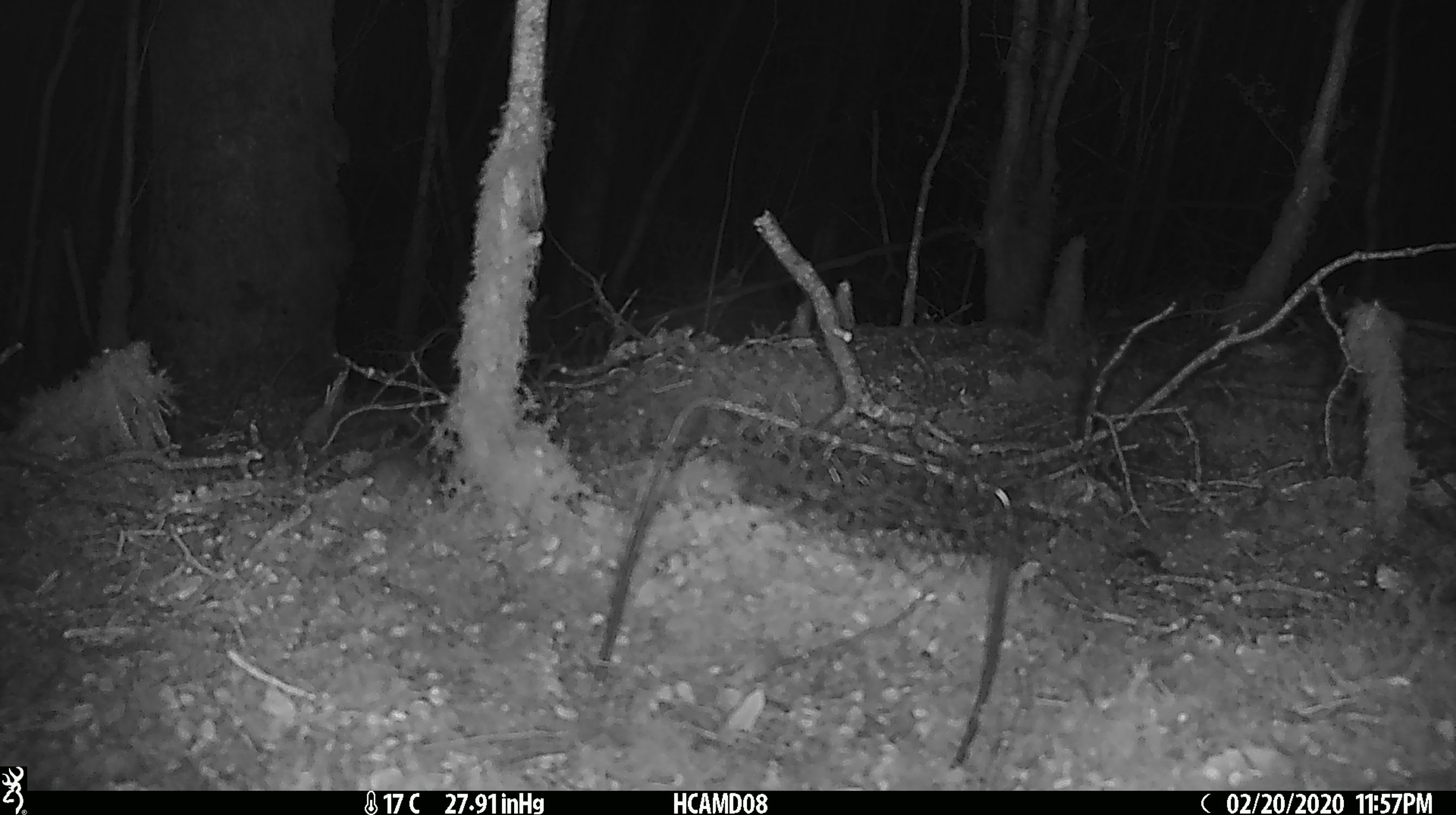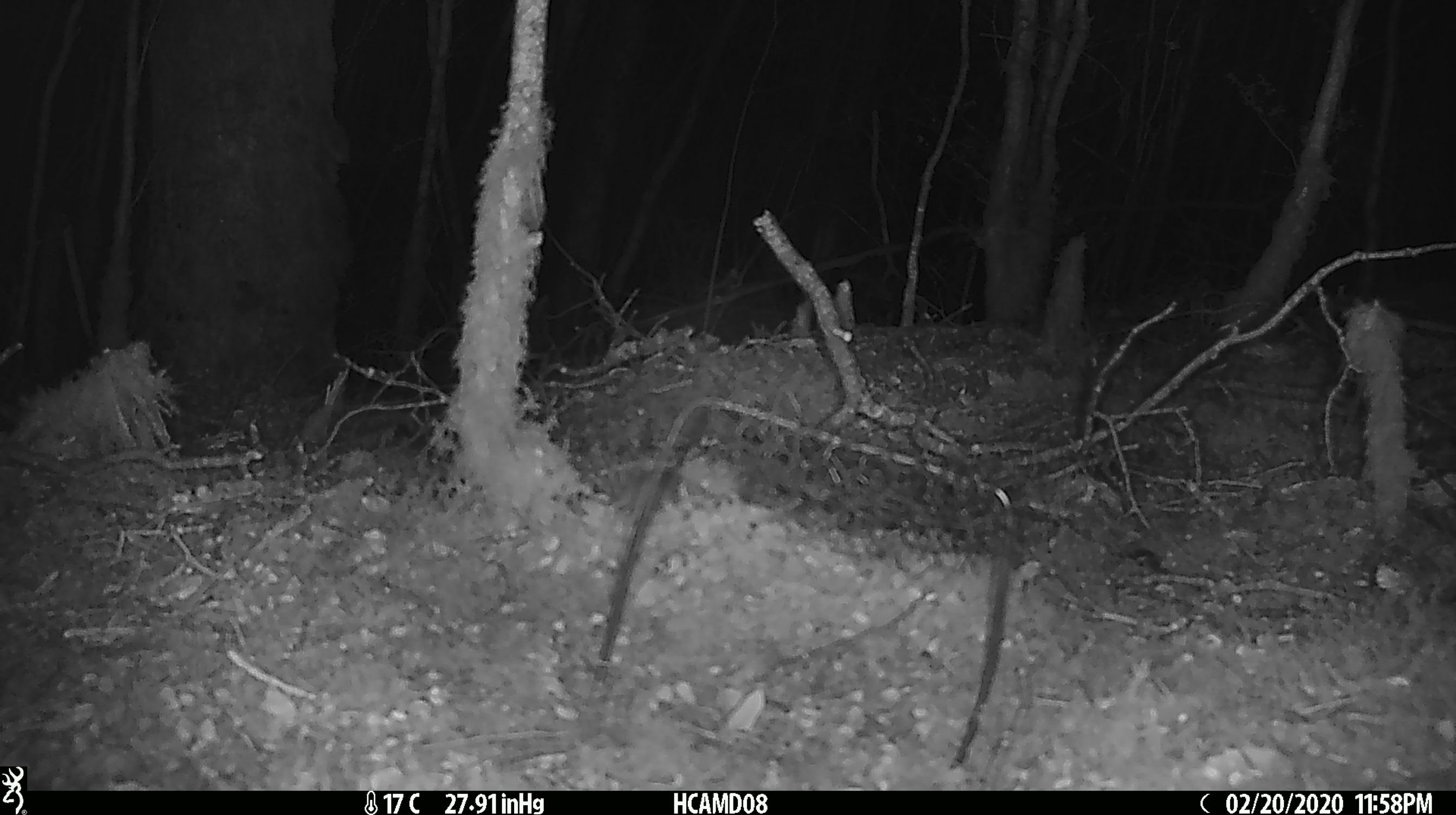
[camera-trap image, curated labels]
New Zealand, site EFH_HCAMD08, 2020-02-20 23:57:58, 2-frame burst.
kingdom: Animalia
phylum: Chordata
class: Mammalia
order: Rodentia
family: Muridae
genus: Mus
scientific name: Mus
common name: mouse